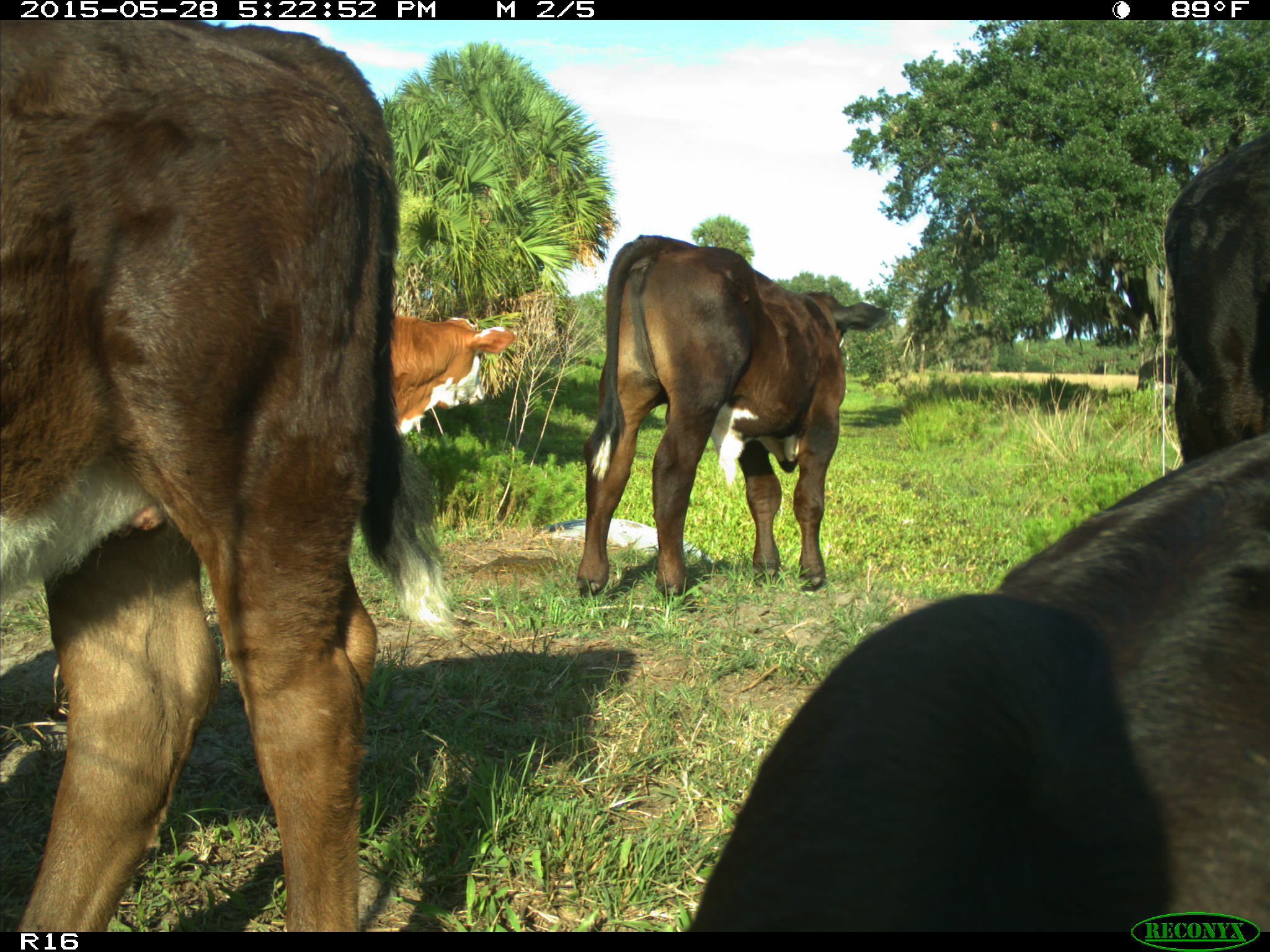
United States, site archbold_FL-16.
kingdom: Animalia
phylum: Chordata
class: Mammalia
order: Artiodactyla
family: Bovidae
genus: Bos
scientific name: Bos taurus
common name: domestic cow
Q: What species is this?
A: Bos taurus (domestic cow).